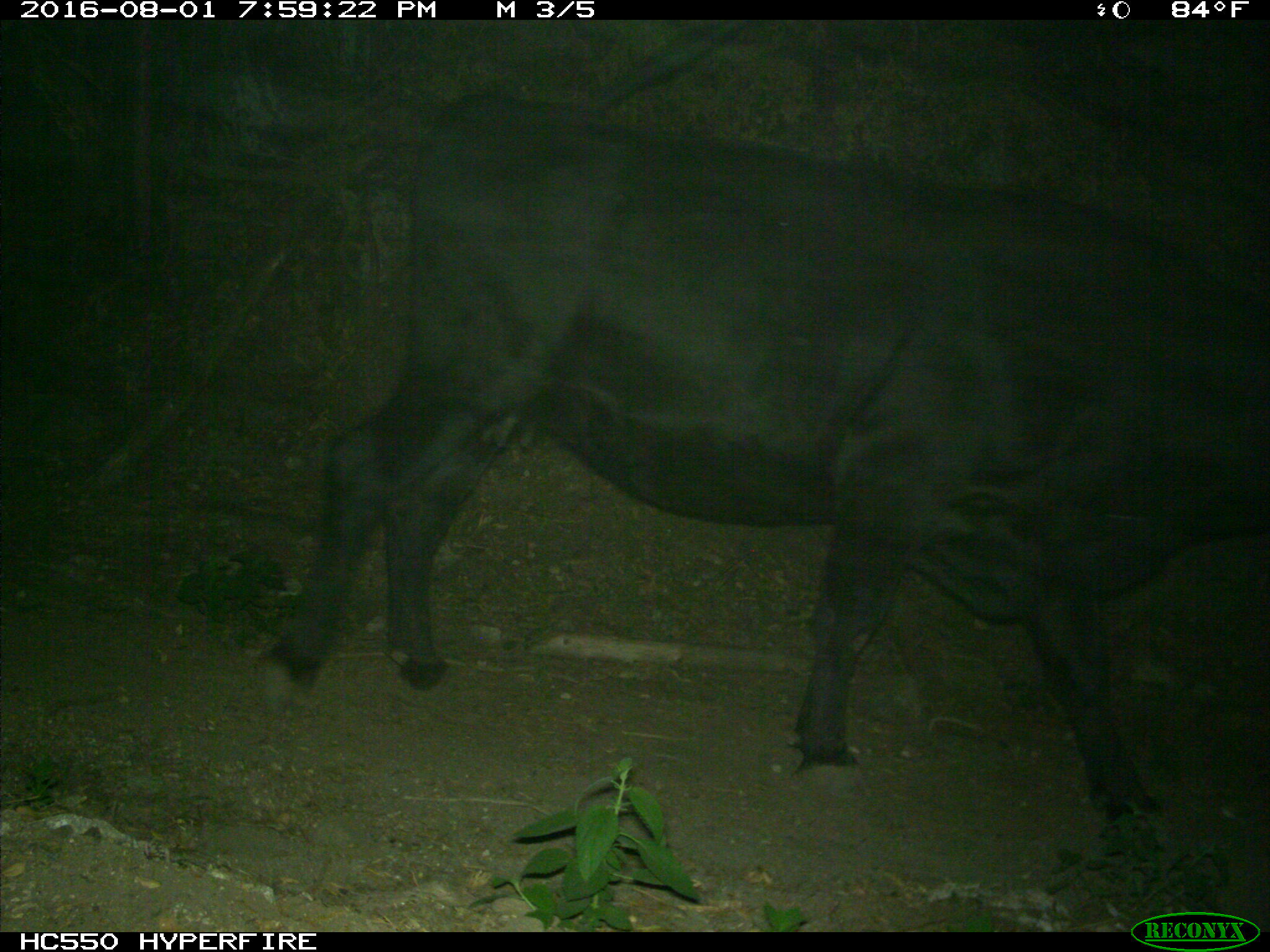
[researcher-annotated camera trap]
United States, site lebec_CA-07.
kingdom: Animalia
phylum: Chordata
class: Mammalia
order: Artiodactyla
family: Bovidae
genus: Bos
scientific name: Bos taurus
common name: domestic cow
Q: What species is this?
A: Bos taurus (domestic cow).